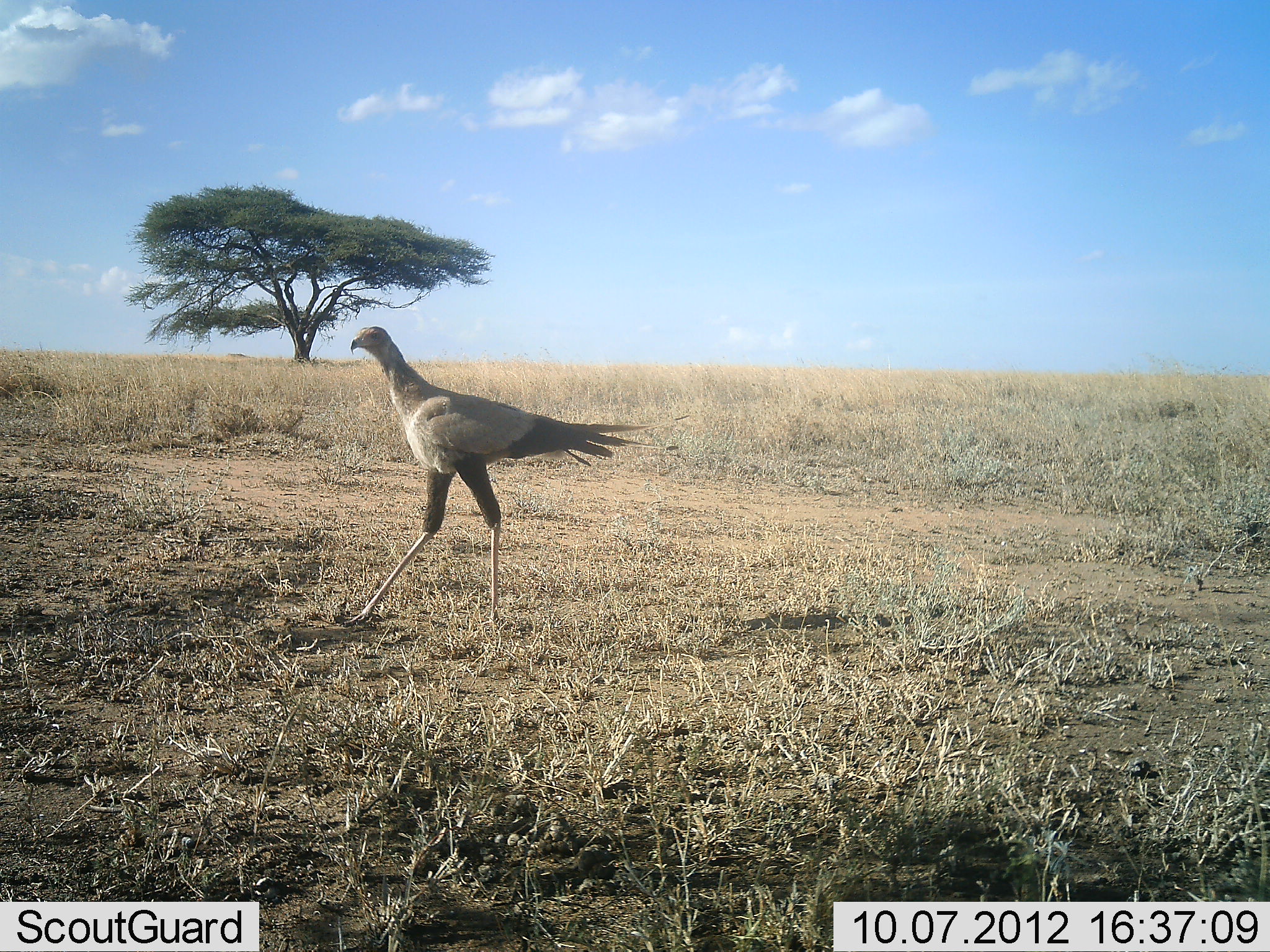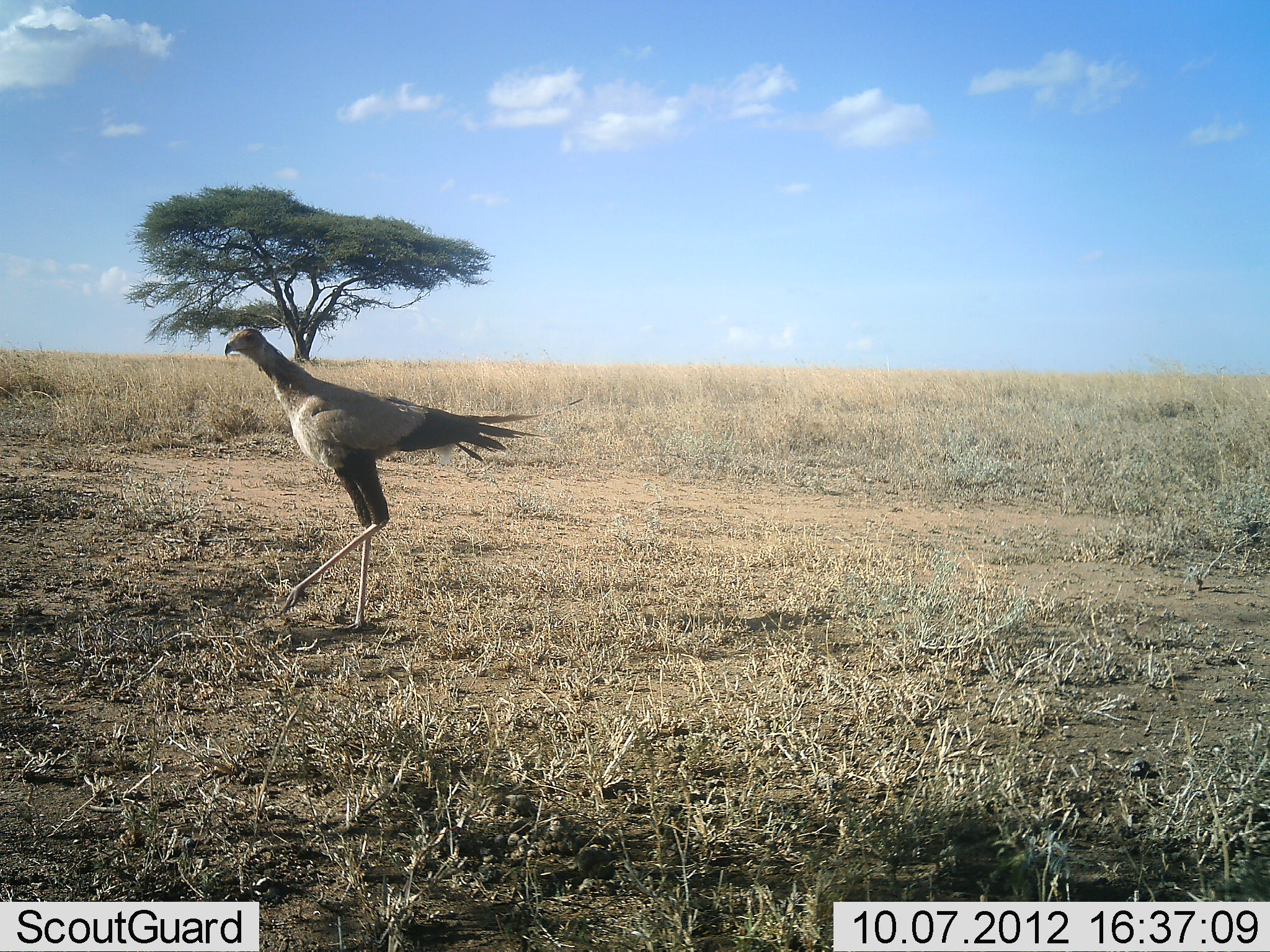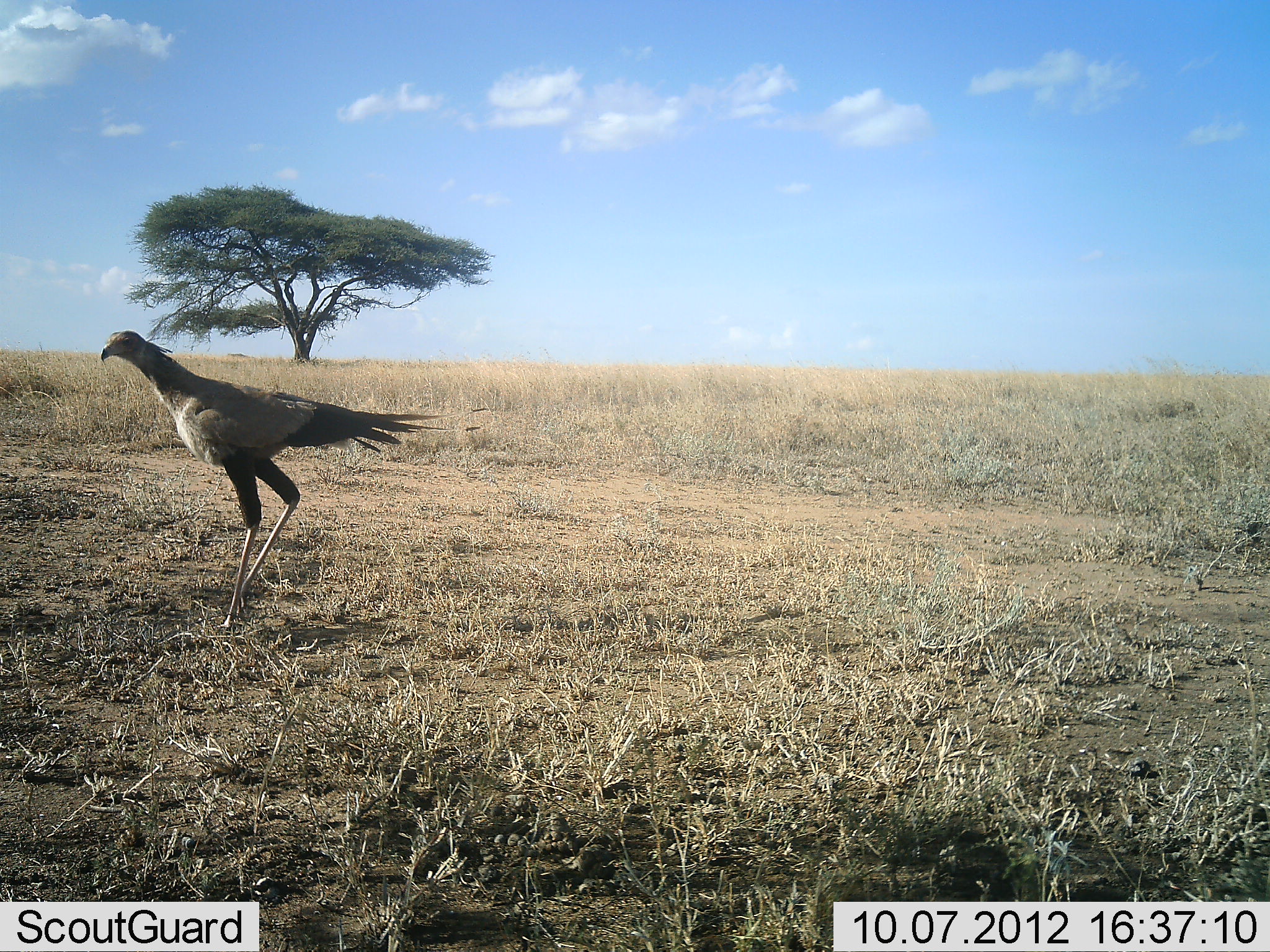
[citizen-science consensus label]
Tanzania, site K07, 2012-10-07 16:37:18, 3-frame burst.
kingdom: Animalia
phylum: Chordata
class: Aves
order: Accipitriformes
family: Sagittariidae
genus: Sagittarius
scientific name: Sagittarius serpentarius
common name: secretary bird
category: secretarybird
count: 1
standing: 0%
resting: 0%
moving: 100%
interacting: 0%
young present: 0%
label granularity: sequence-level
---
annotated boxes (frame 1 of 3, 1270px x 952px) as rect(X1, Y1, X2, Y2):
animal: rect(333, 319, 646, 628)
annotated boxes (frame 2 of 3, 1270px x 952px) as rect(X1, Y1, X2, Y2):
animal: rect(221, 326, 544, 634)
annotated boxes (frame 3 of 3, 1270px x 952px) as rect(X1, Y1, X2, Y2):
animal: rect(91, 329, 456, 637)